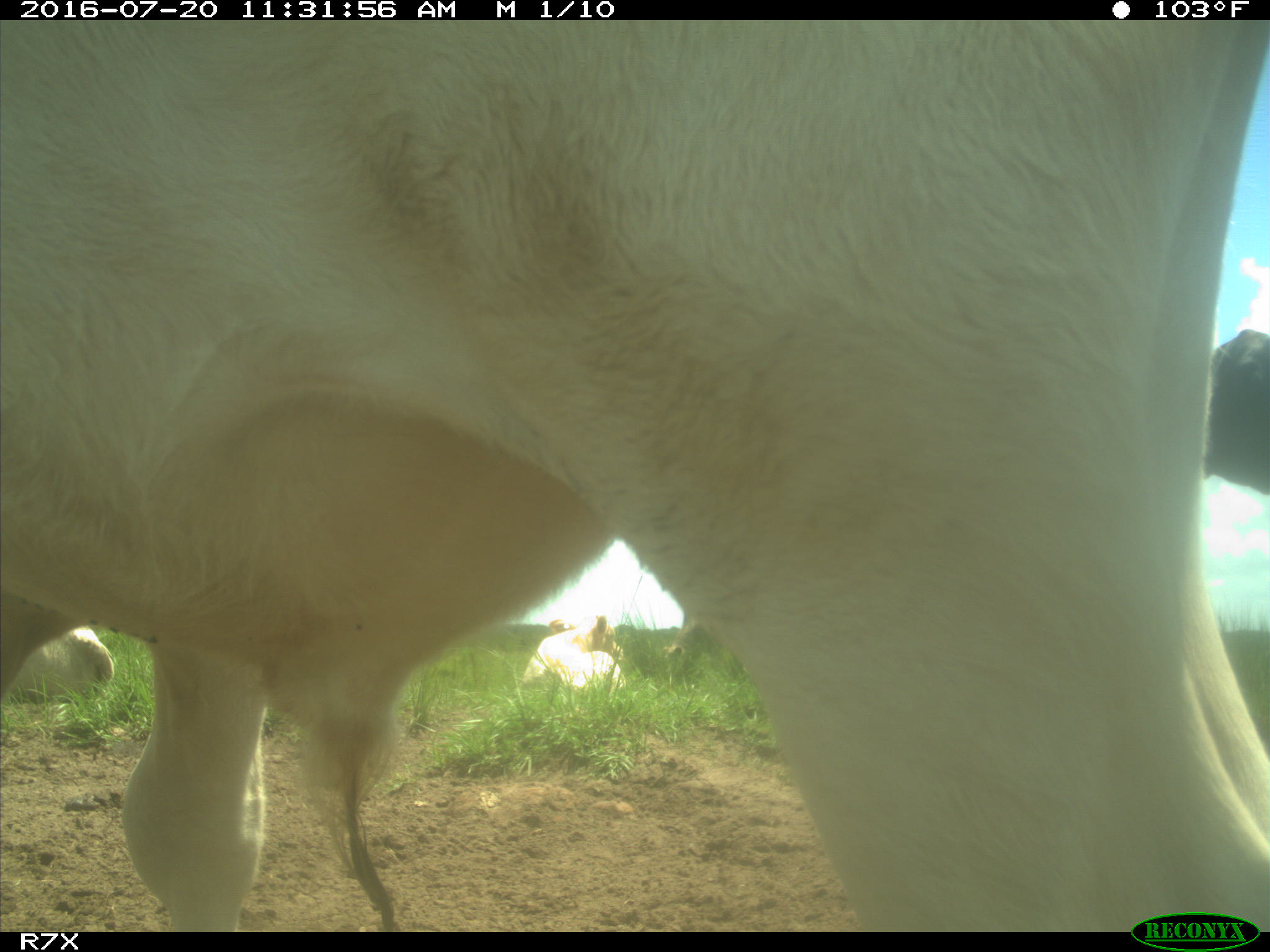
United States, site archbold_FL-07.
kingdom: Animalia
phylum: Chordata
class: Mammalia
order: Artiodactyla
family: Bovidae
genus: Bos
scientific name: Bos taurus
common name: domestic cow